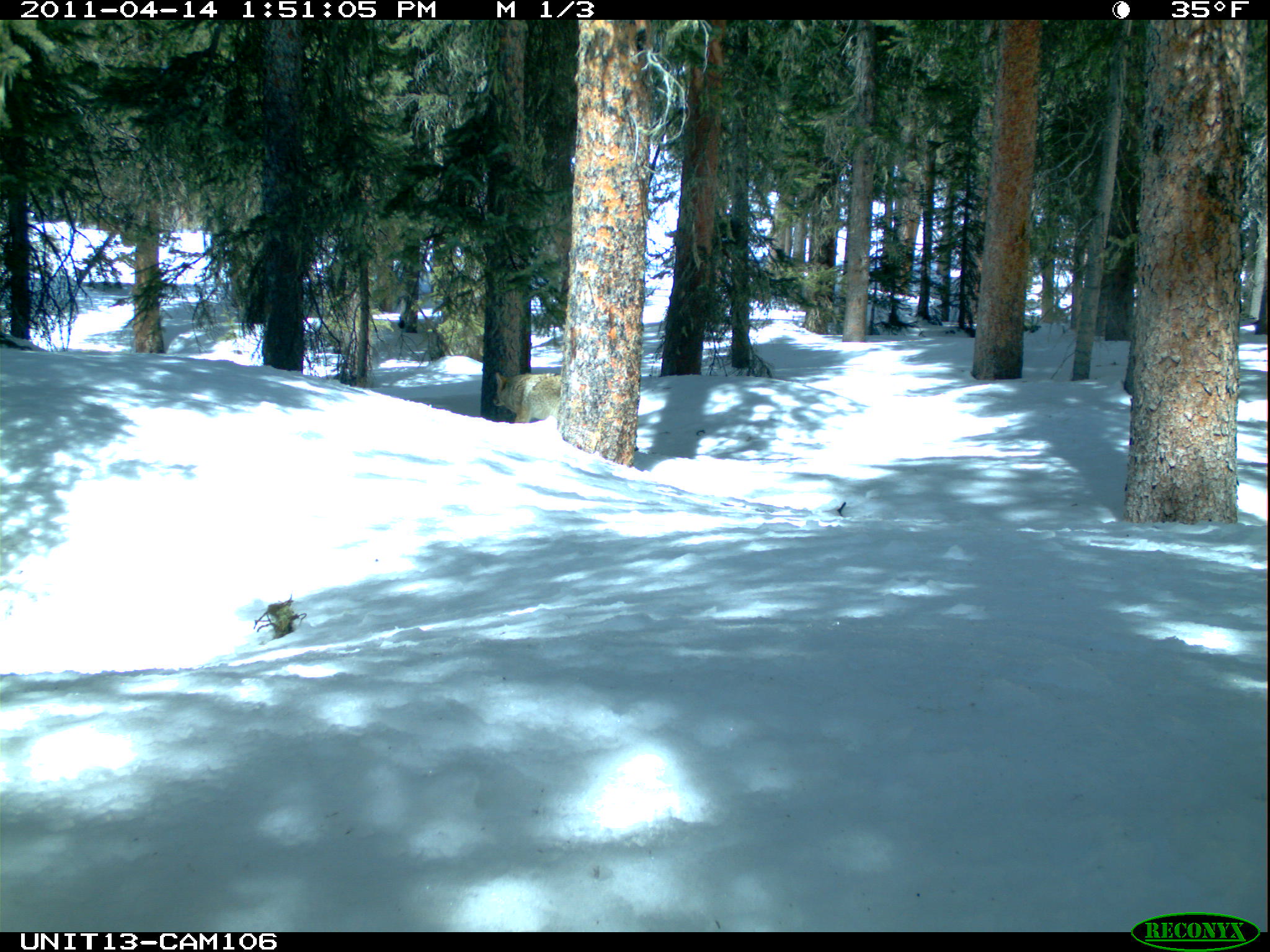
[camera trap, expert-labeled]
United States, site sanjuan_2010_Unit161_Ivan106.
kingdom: Animalia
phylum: Chordata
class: Mammalia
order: Carnivora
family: Canidae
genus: Canis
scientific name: Canis latrans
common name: coyote